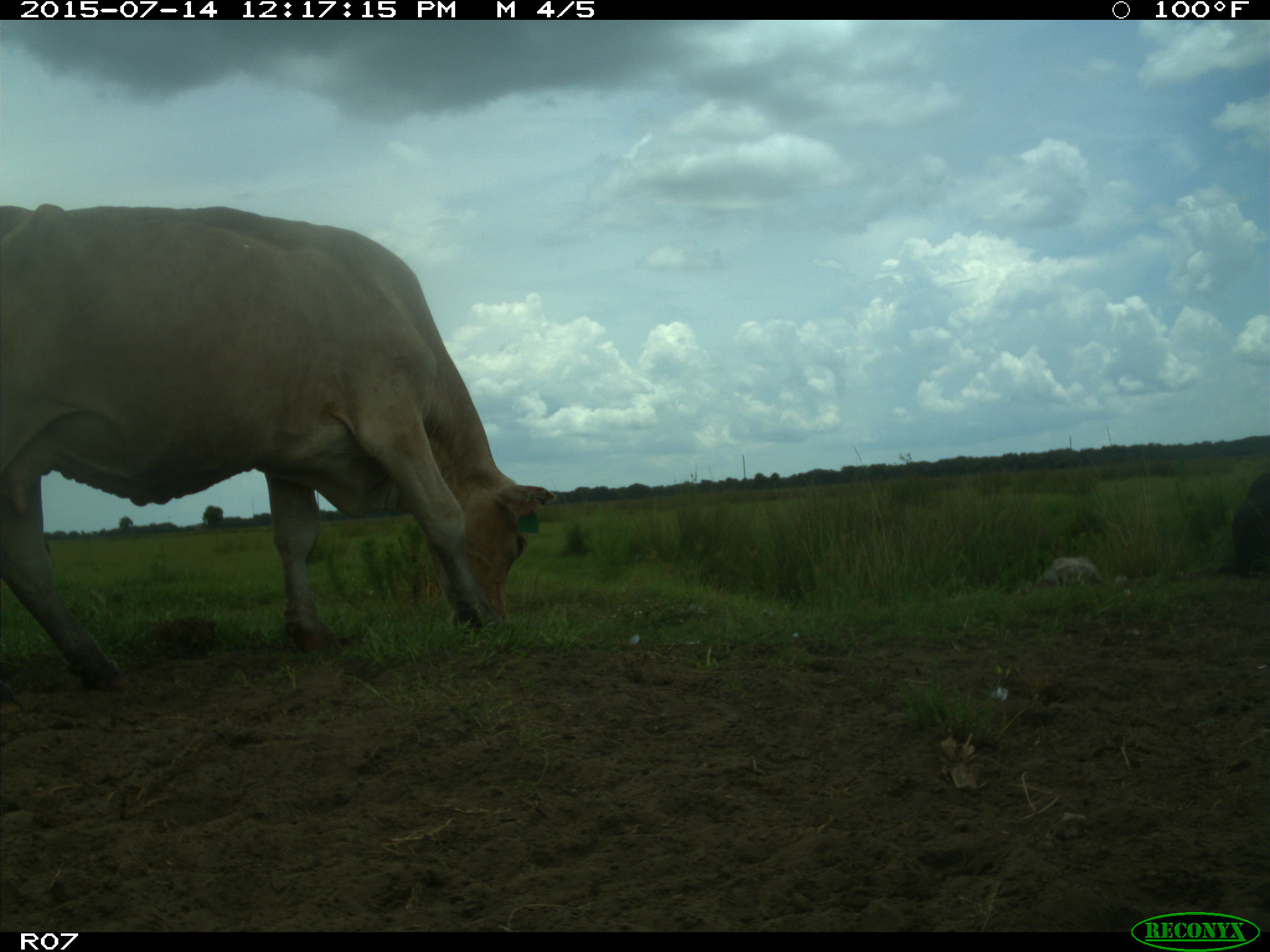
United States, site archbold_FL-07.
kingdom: Animalia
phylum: Chordata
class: Mammalia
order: Artiodactyla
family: Bovidae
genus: Bos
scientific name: Bos taurus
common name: domestic cow